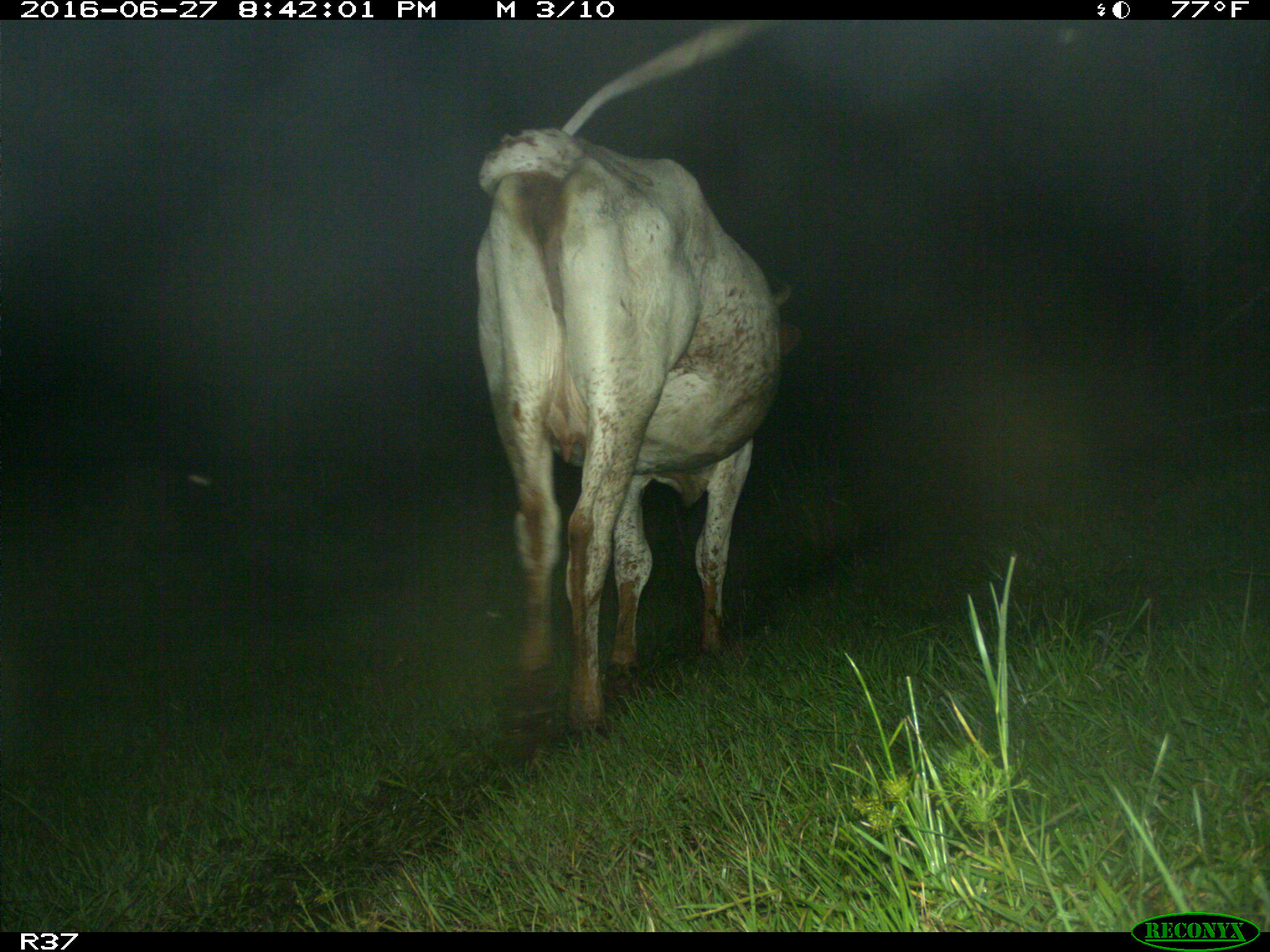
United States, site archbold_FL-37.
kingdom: Animalia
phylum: Chordata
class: Mammalia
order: Artiodactyla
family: Bovidae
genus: Bos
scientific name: Bos taurus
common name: domestic cow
Bos taurus (domestic cow).